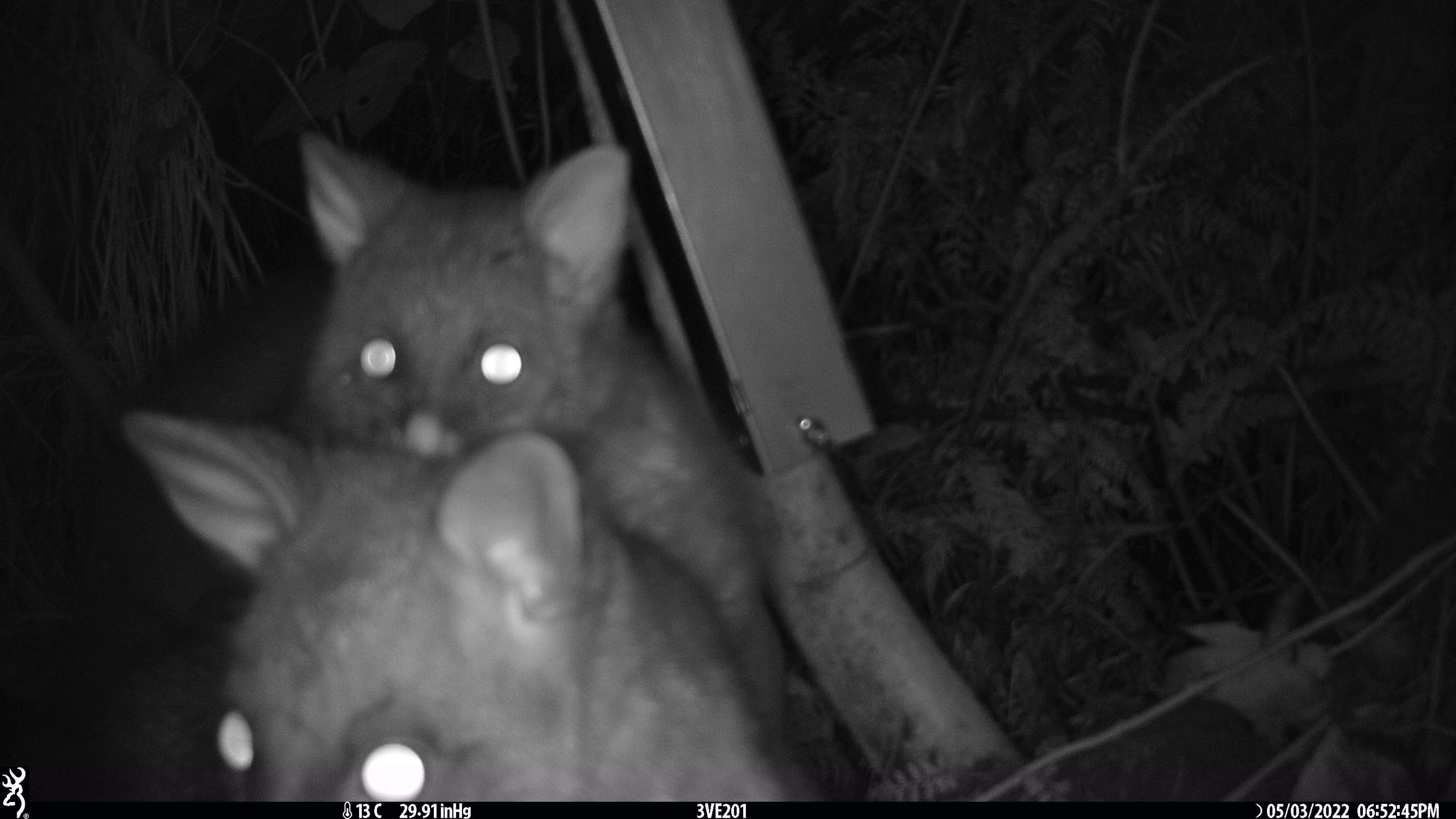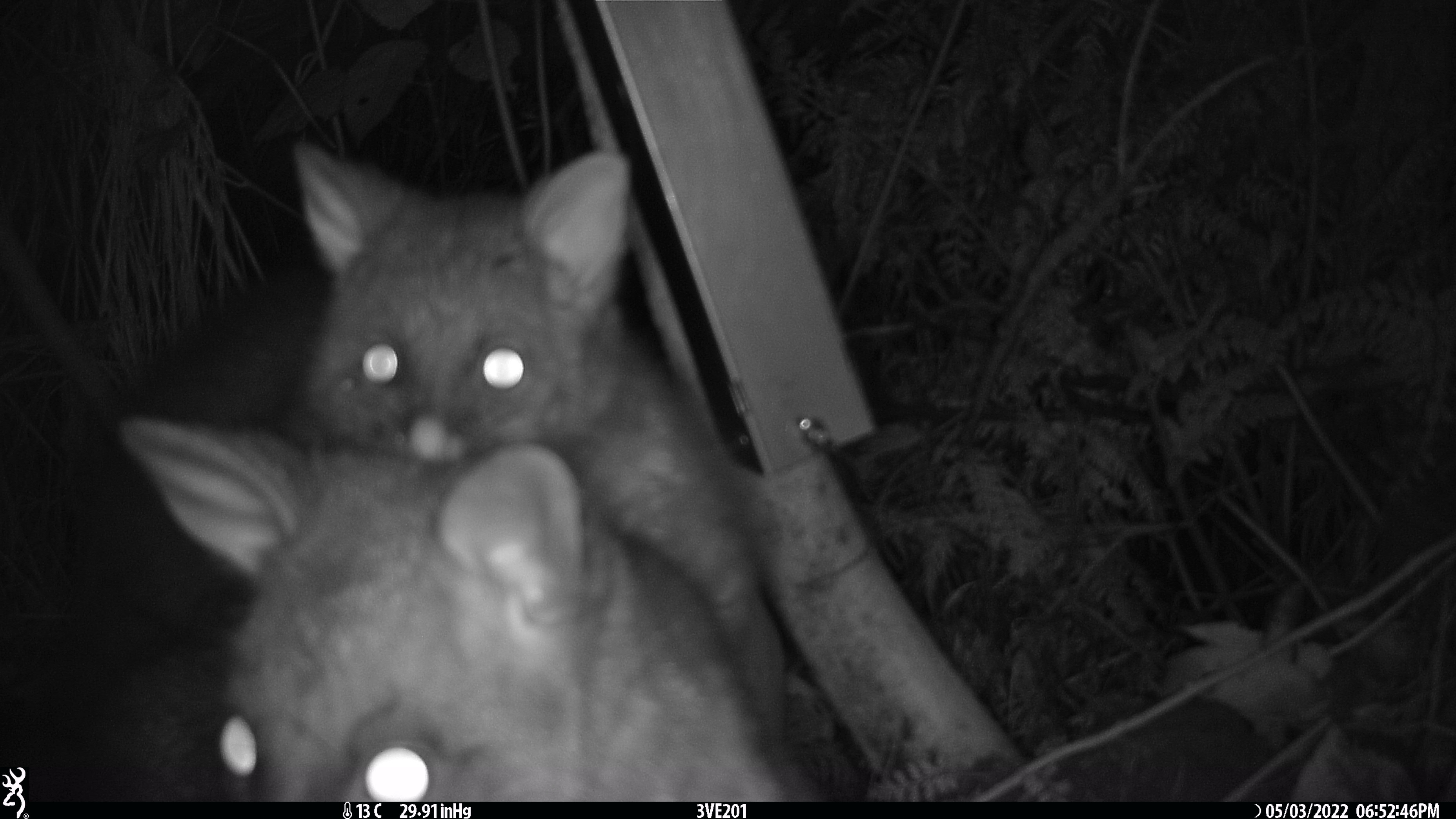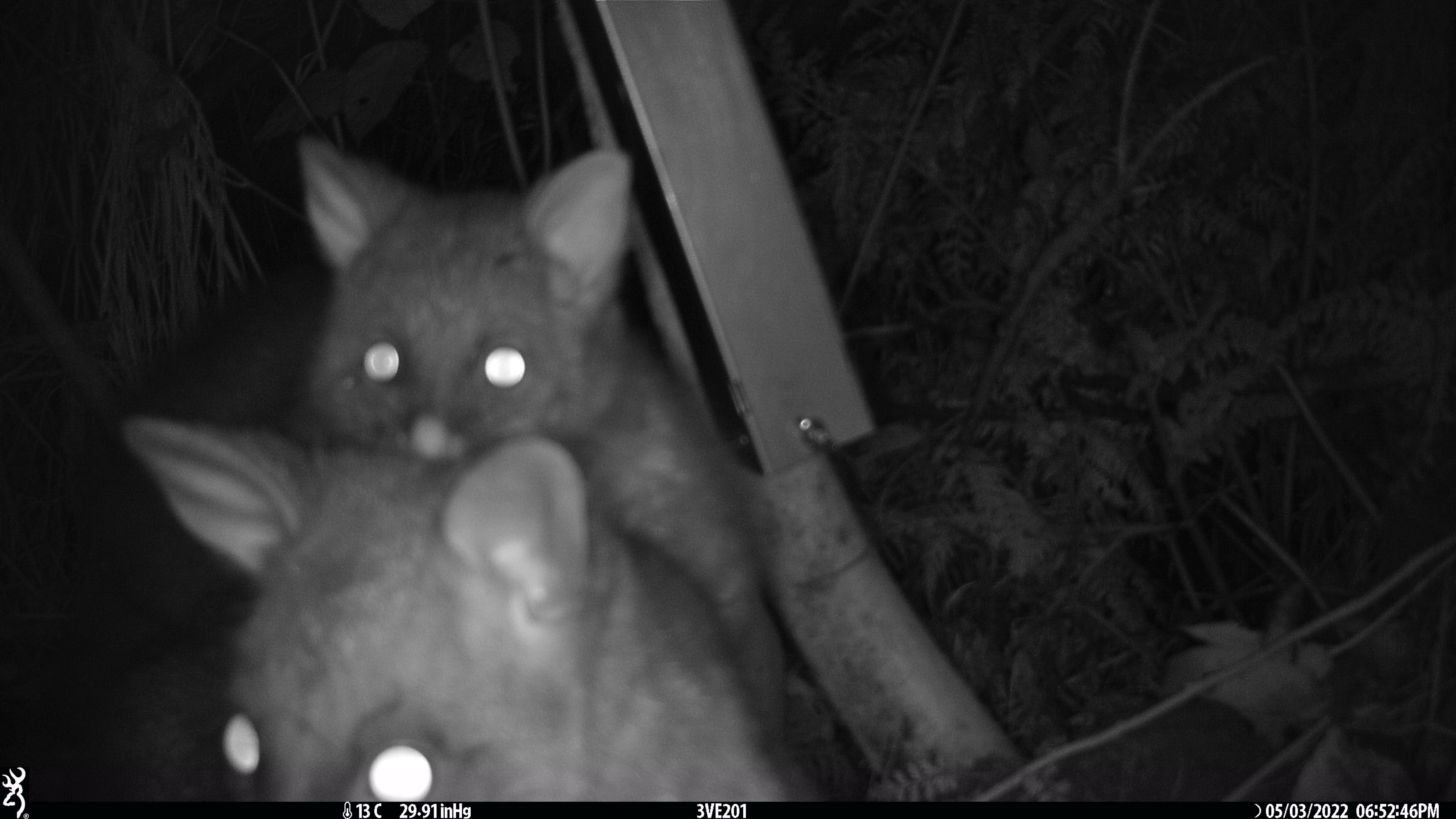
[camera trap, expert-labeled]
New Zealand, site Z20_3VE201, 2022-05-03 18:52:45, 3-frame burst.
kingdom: Animalia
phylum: Chordata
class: Mammalia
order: Diprotodontia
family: Phalangeridae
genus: Trichosurus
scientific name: Trichosurus vulpecula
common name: common brushtail possum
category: possum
Possum (common brushtail possum) (Trichosurus vulpecula).